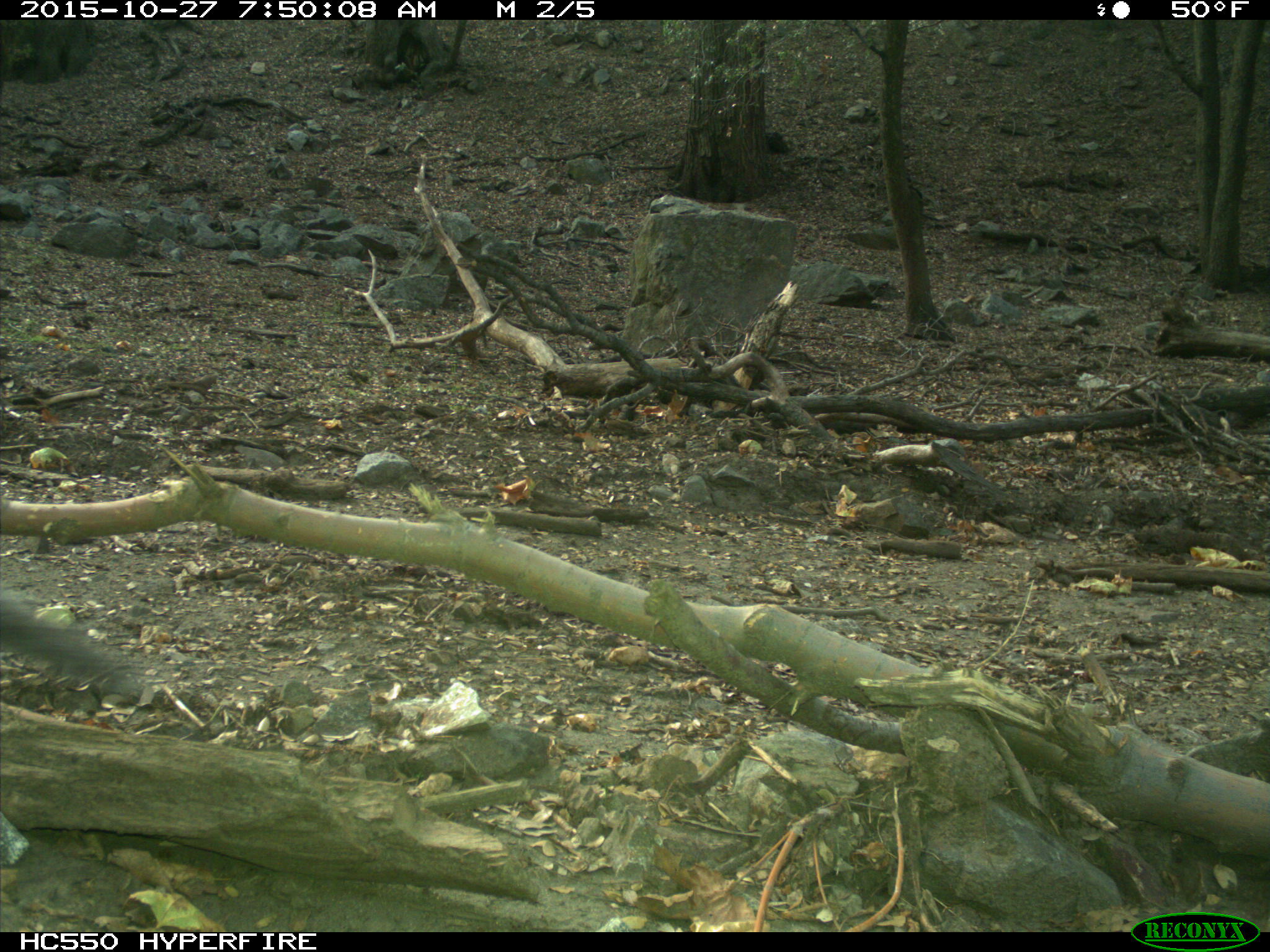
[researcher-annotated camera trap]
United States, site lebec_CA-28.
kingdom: Animalia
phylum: Chordata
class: Mammalia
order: Rodentia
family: Sciuridae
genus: Sciurus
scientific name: Sciurus carolinensis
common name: eastern gray squirrel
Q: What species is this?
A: Sciurus carolinensis (eastern gray squirrel).